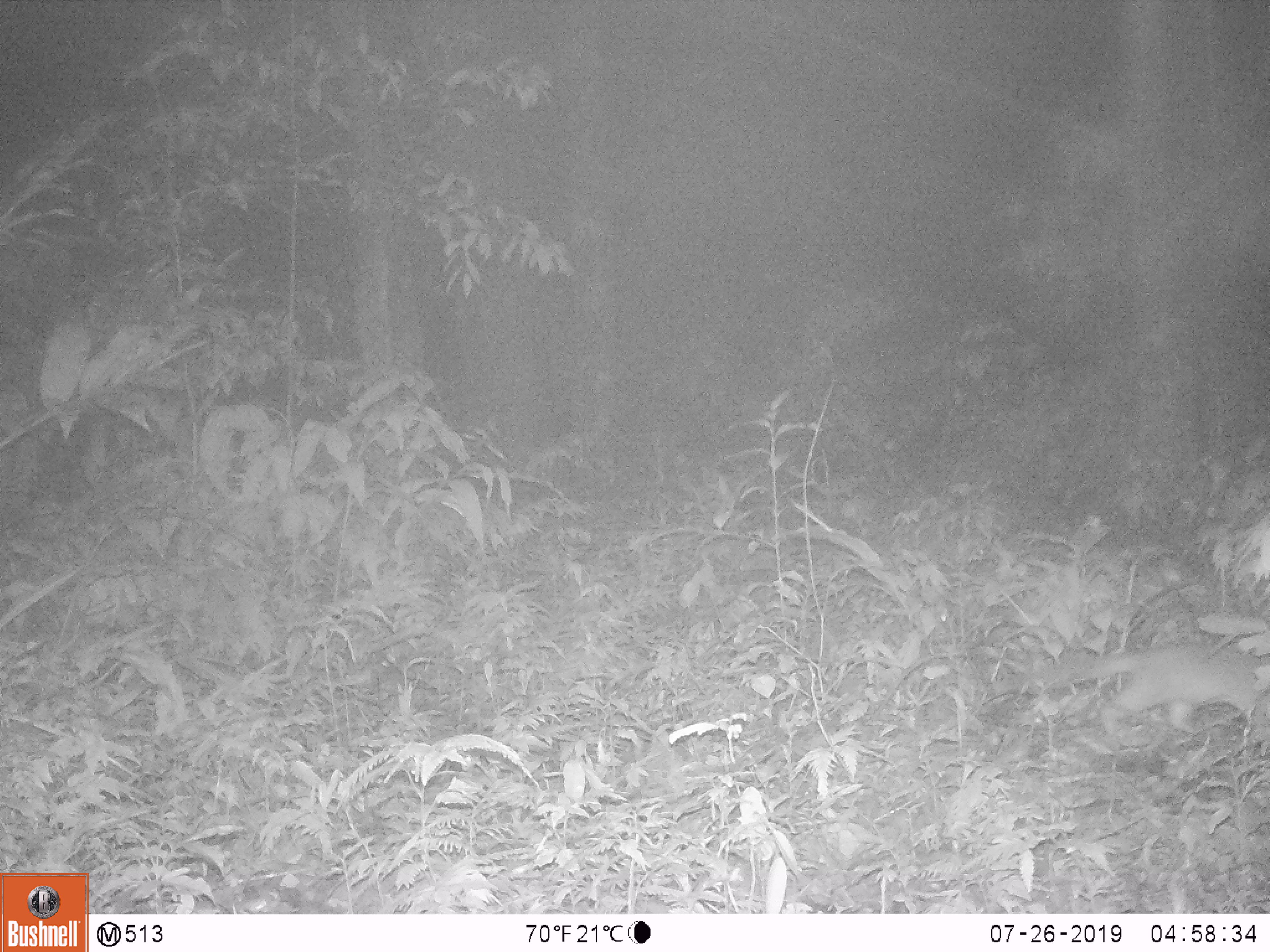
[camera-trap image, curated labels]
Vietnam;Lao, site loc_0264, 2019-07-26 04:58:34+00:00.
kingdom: Animalia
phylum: Chordata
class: Mammalia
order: Carnivora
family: Mustelidae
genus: Melogale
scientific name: Melogale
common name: ferret badger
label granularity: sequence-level